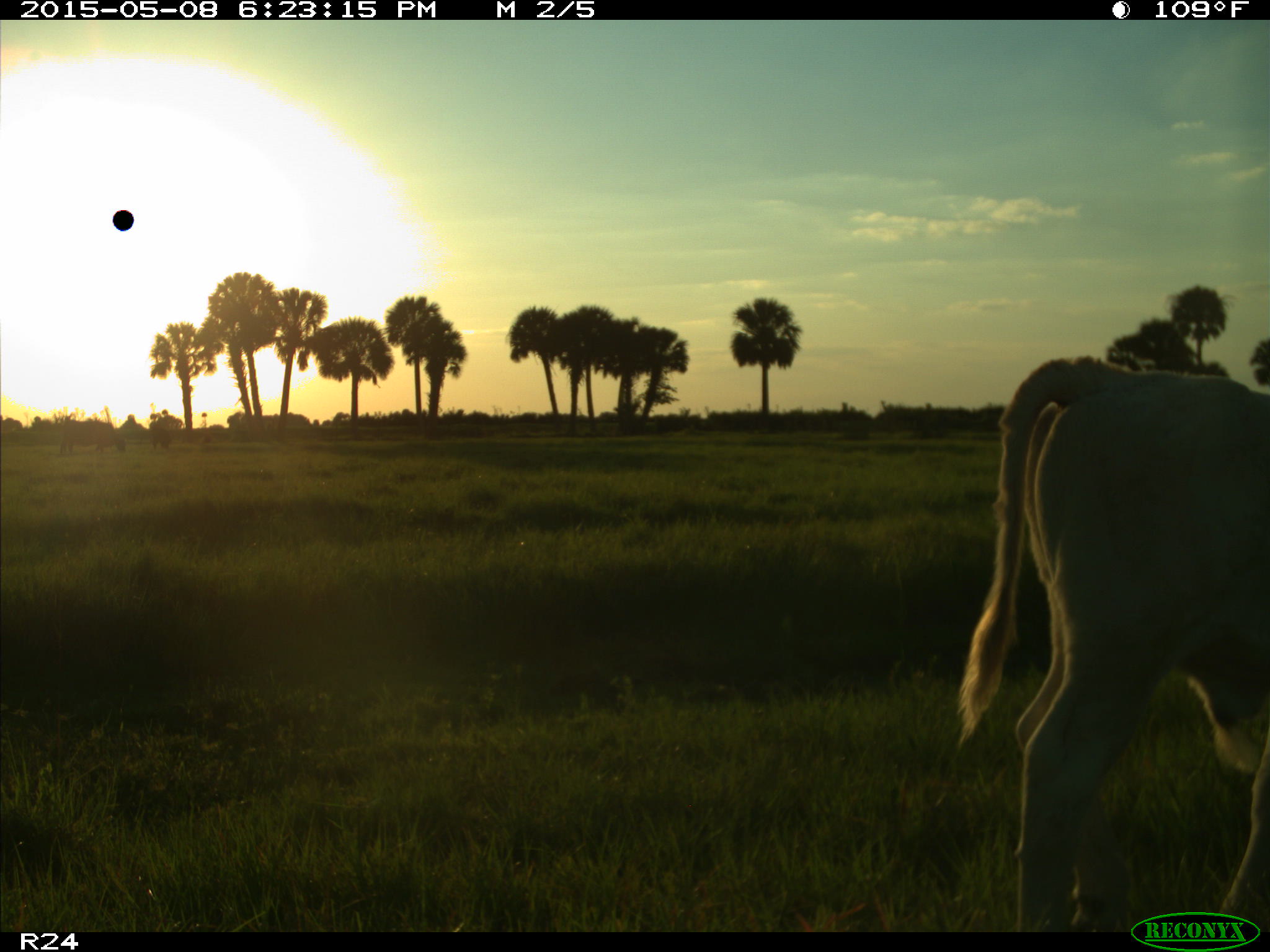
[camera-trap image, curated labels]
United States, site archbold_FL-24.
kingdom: Animalia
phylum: Chordata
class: Mammalia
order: Artiodactyla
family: Bovidae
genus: Bos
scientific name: Bos taurus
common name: domestic cow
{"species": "Bos taurus (domestic cow)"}